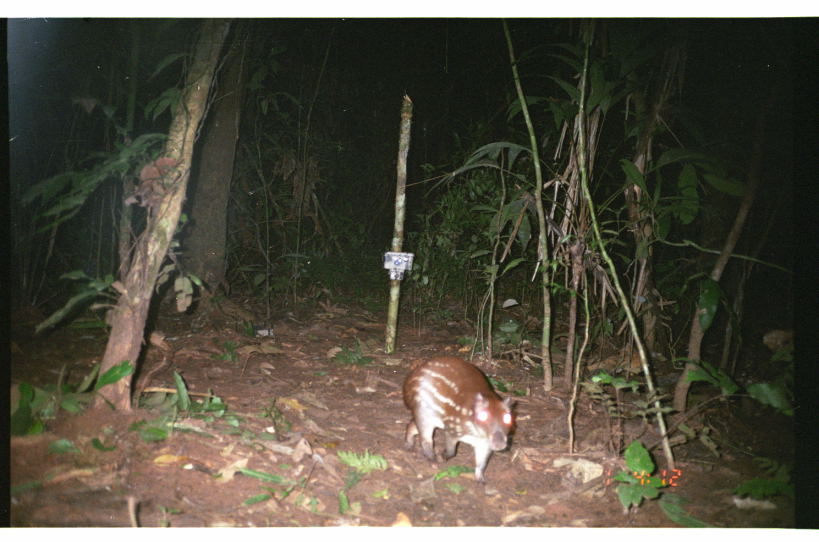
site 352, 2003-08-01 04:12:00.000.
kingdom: Animalia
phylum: Chordata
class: Mammalia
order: Rodentia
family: Cuniculidae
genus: Cuniculus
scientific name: Cuniculus paca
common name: spotted paca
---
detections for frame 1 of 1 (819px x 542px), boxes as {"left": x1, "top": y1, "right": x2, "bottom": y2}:
cuniculus paca: {"left": 402, "top": 354, "right": 516, "bottom": 485}